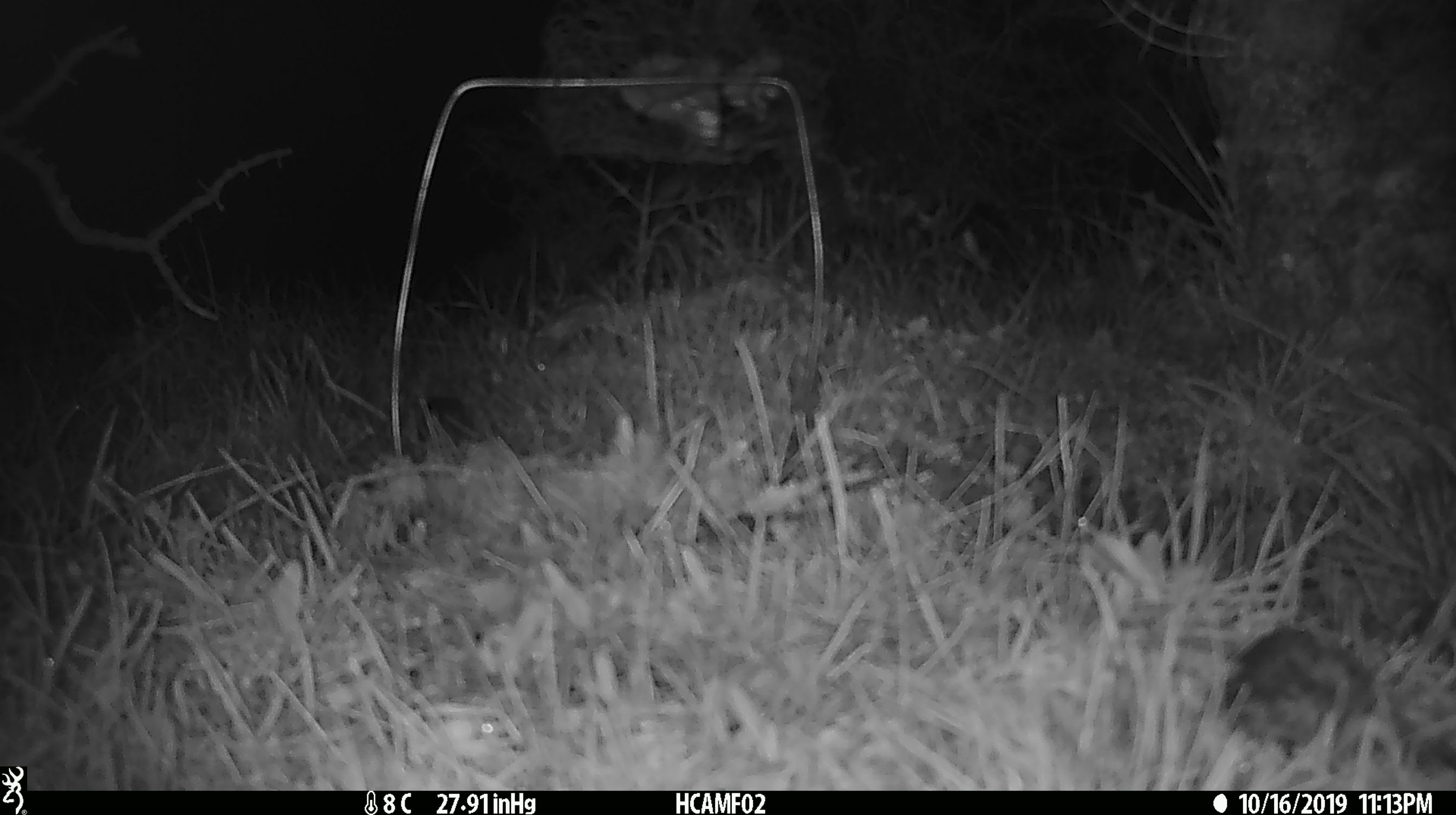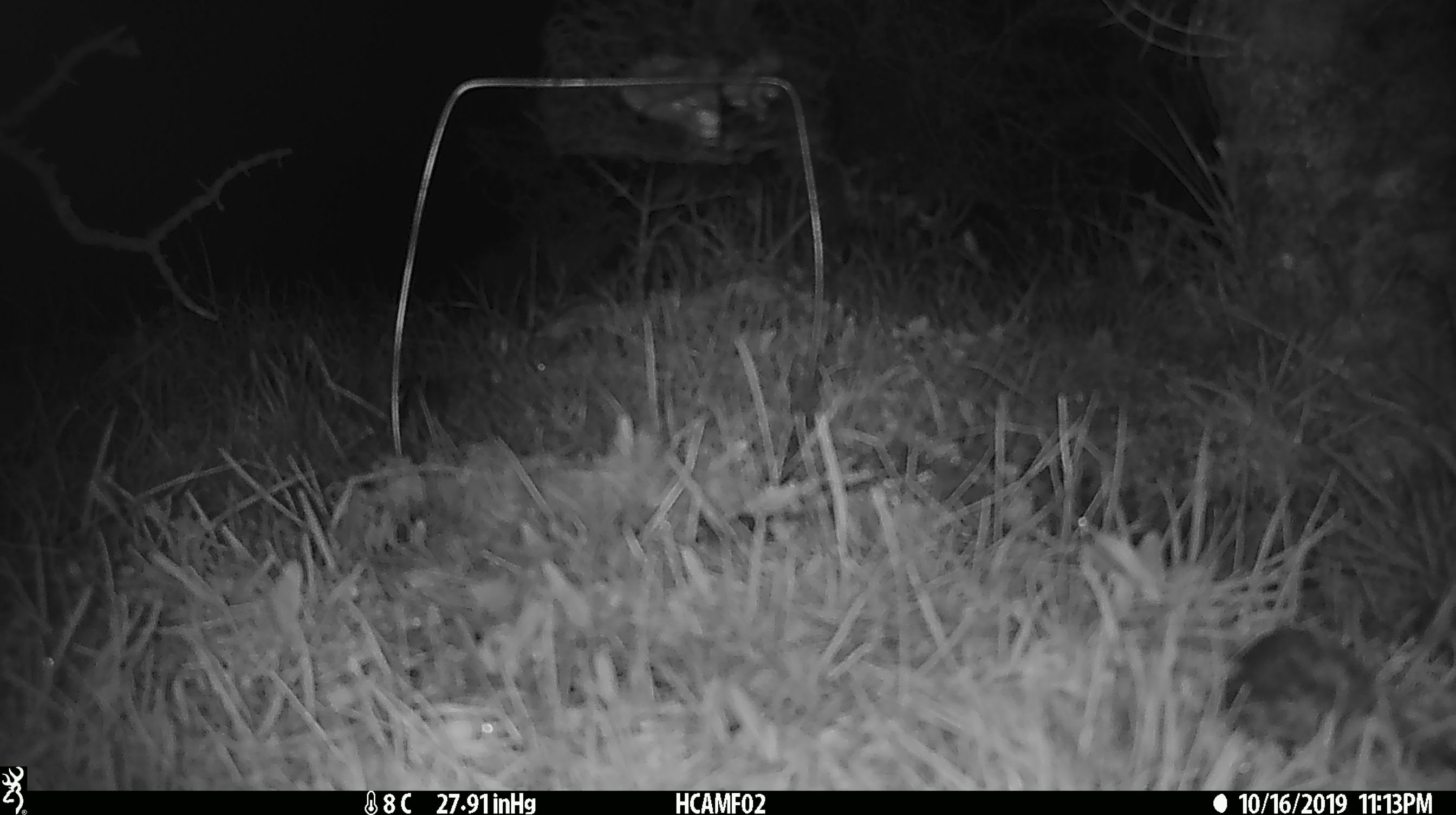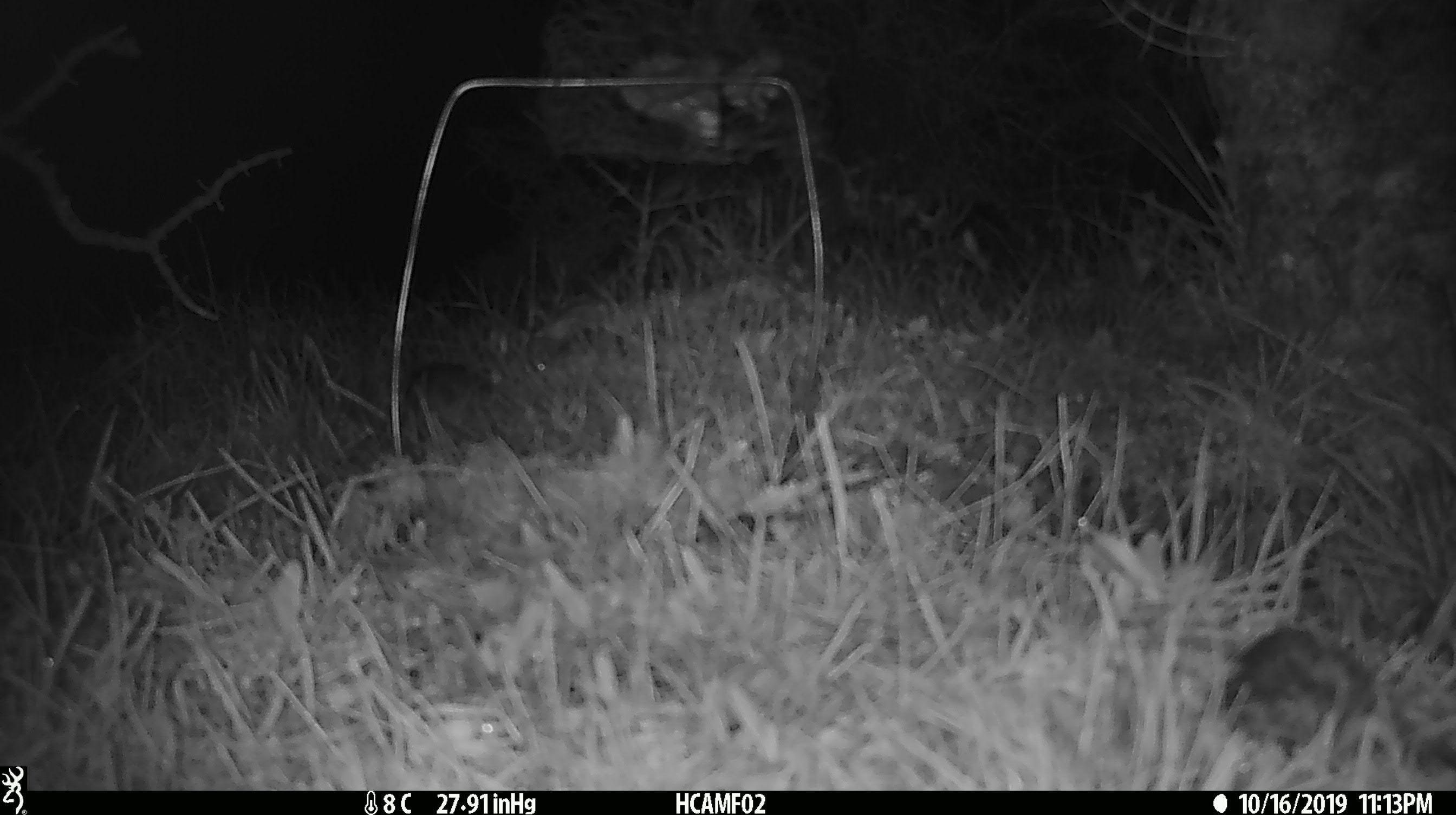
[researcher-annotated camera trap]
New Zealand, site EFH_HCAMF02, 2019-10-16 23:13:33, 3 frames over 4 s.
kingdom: Animalia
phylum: Chordata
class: Mammalia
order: Rodentia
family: Muridae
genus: Mus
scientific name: Mus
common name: mouse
Mouse (Mus).